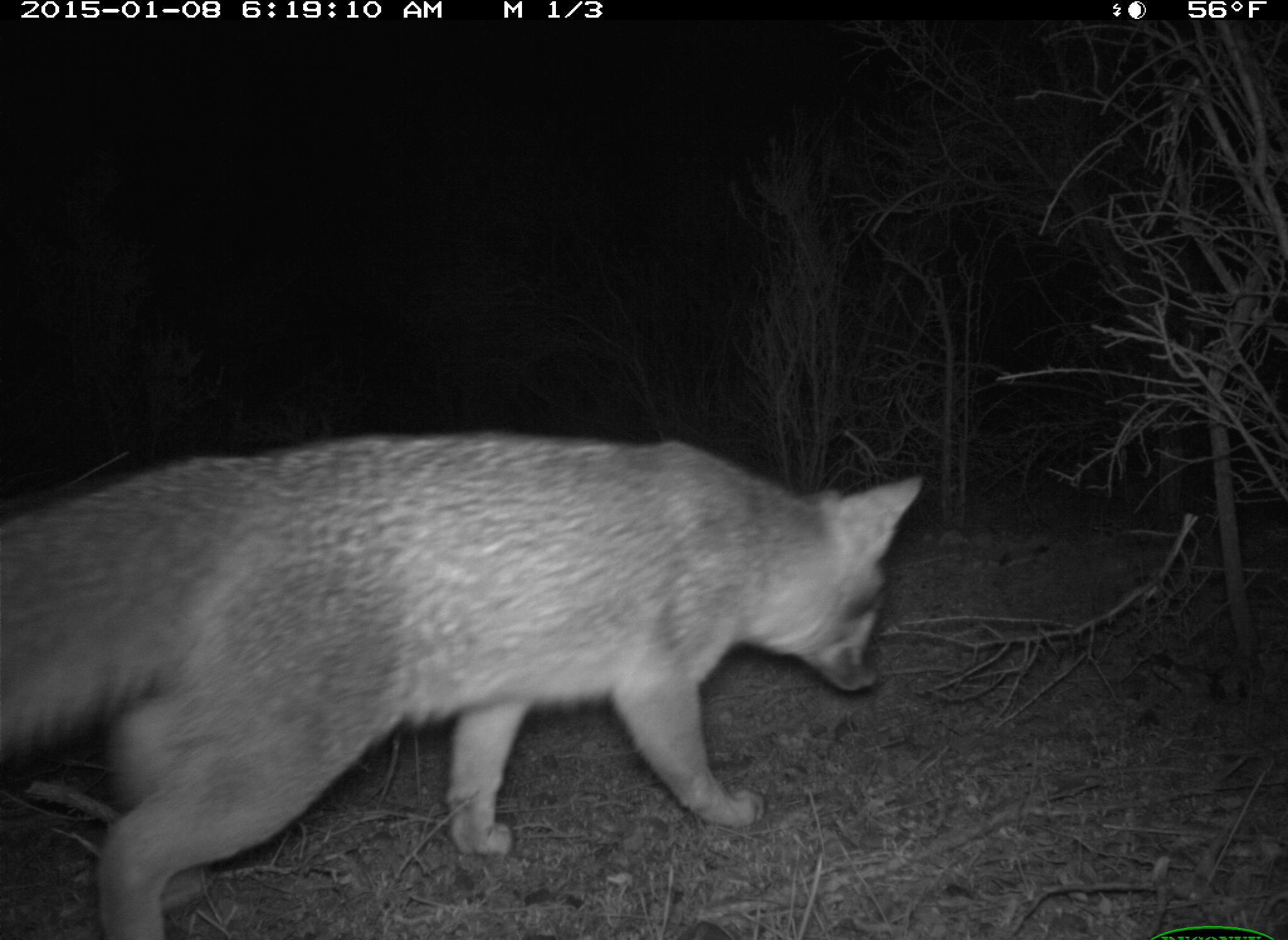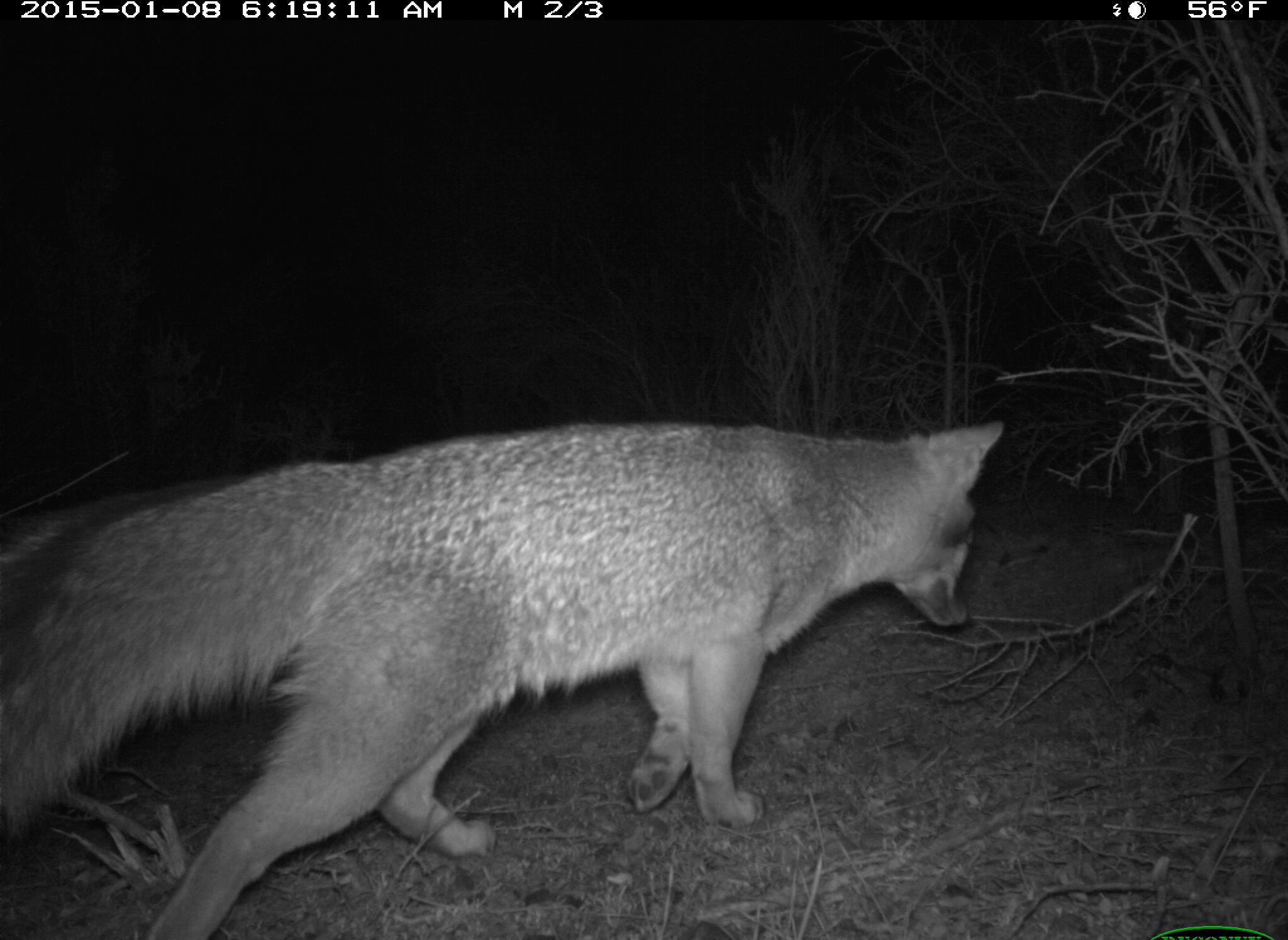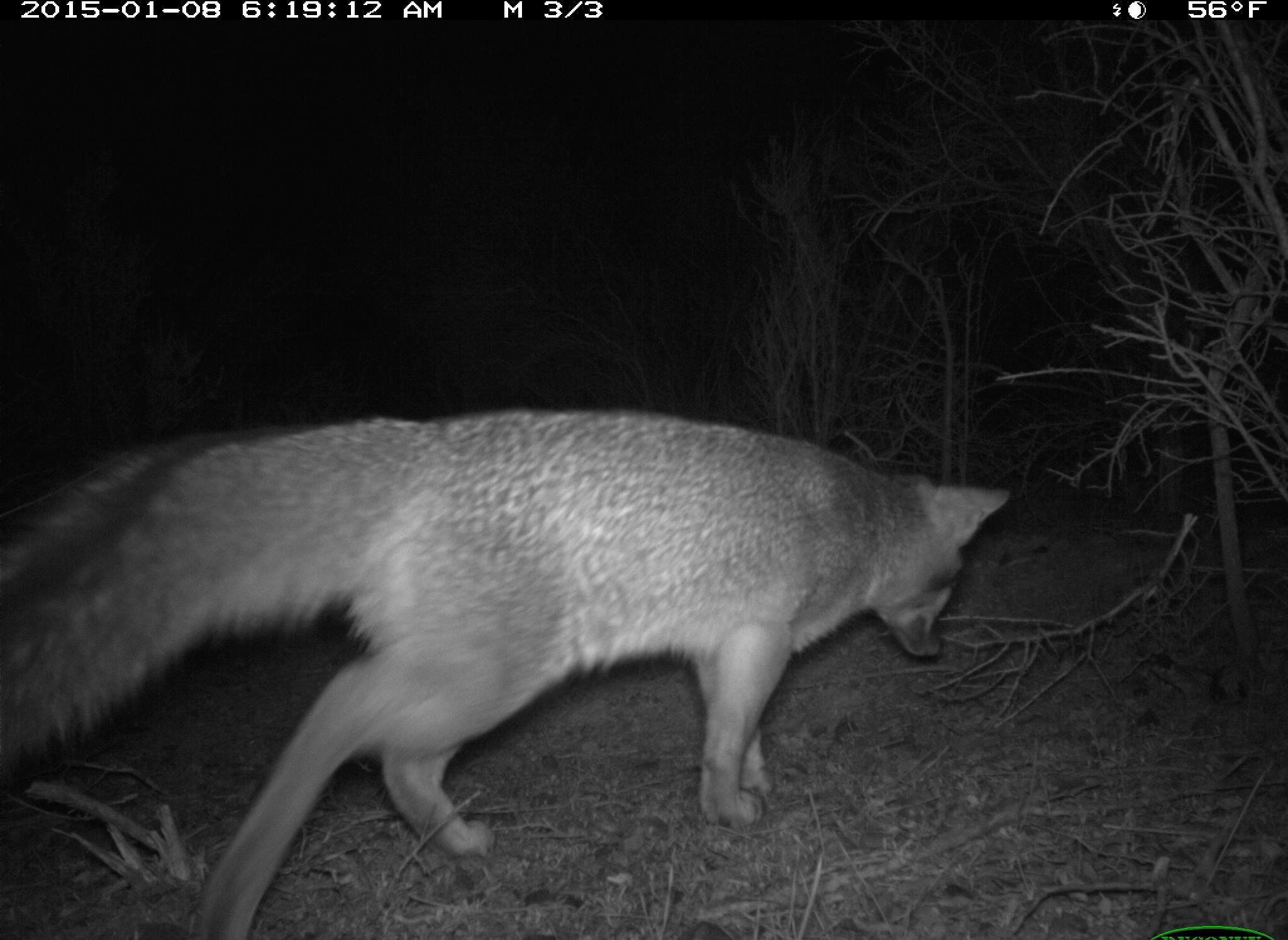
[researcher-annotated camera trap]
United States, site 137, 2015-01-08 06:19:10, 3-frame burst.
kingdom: Animalia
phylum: Chordata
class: Mammalia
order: Carnivora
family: Canidae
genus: Urocyon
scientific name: Urocyon cinereoargenteus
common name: gray fox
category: fox